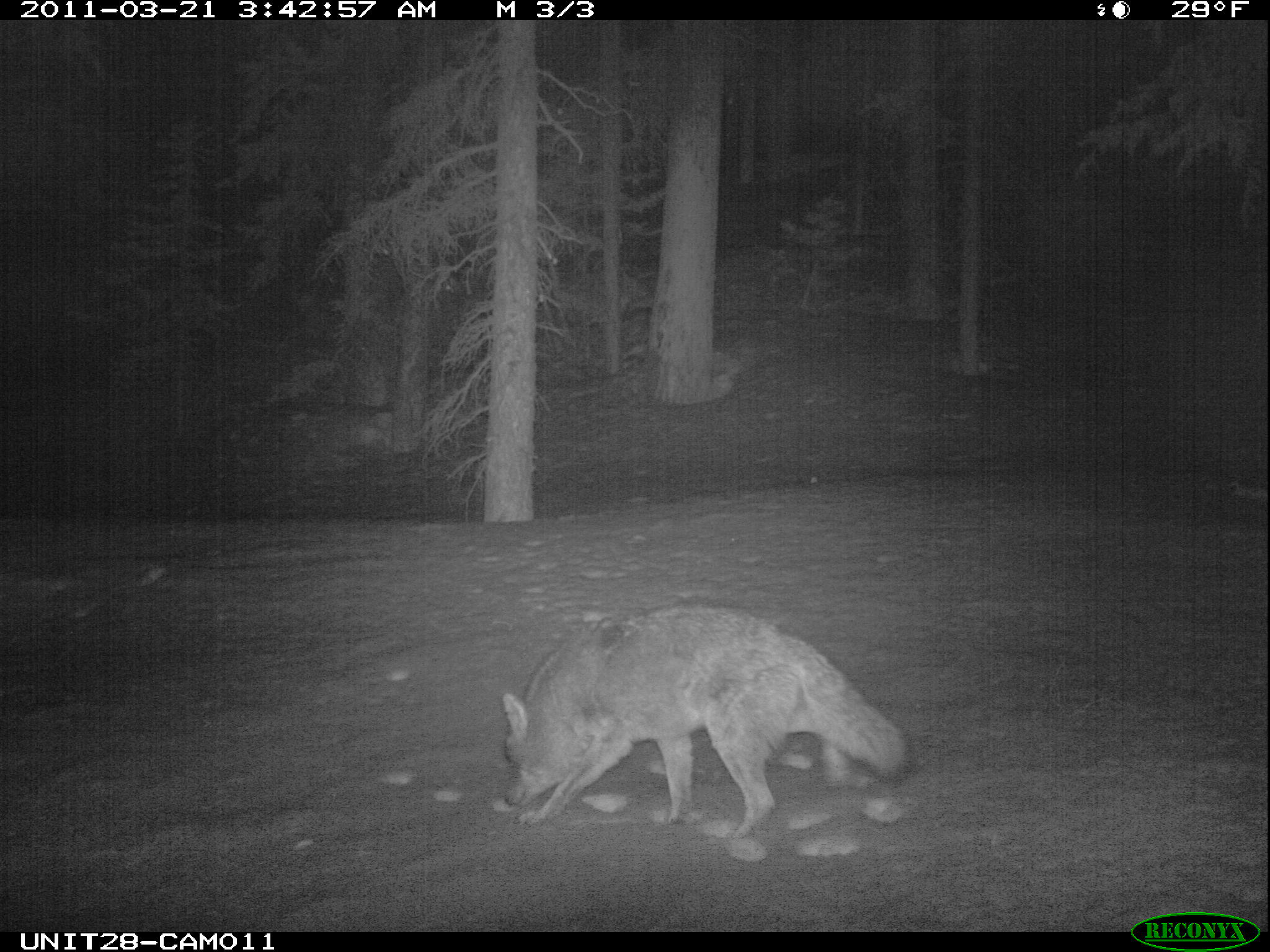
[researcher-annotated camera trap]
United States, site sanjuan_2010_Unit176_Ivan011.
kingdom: Animalia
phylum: Chordata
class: Mammalia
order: Carnivora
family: Canidae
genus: Canis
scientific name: Canis latrans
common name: coyote